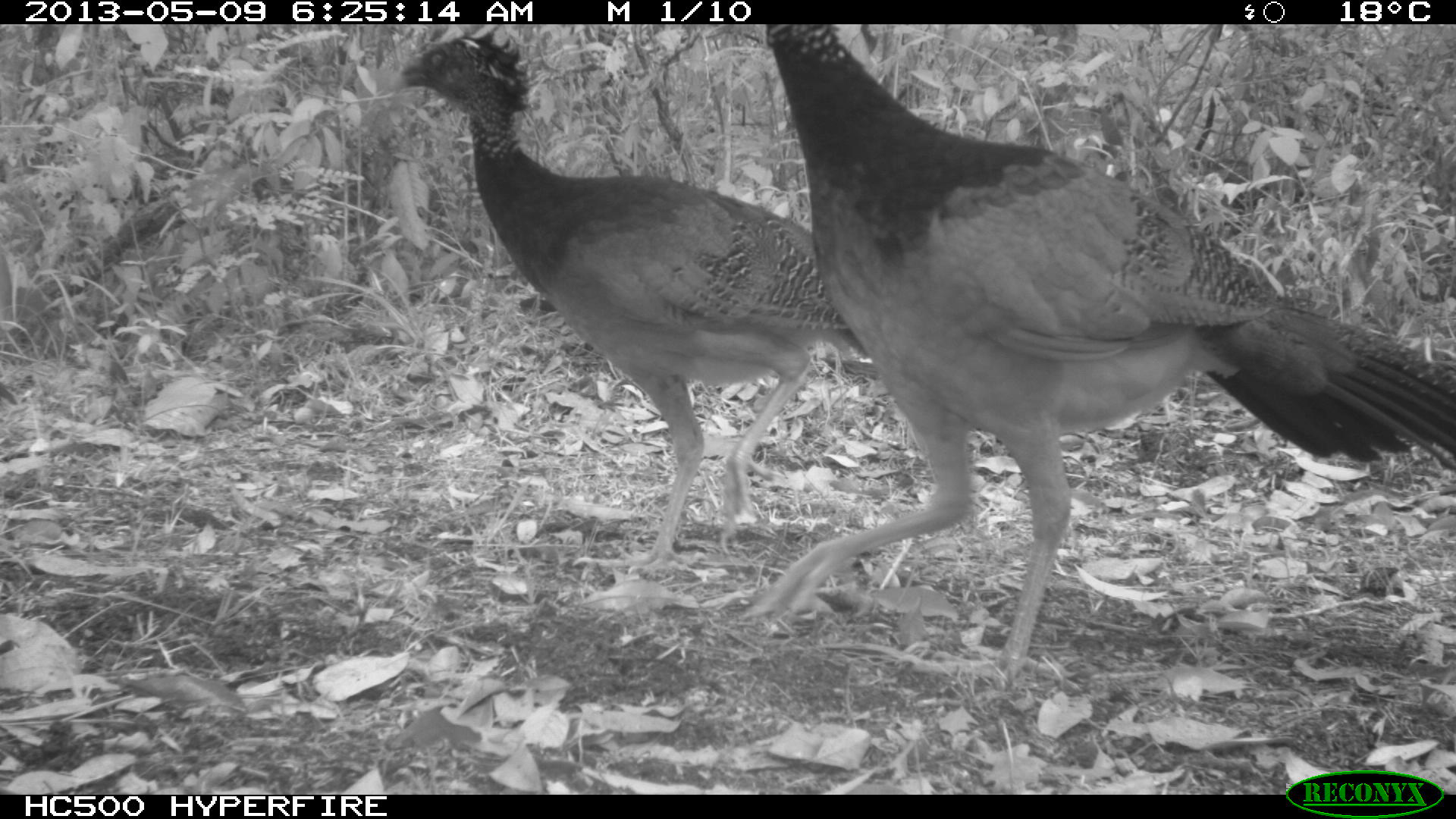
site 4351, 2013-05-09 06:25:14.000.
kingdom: Animalia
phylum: Chordata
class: Aves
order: Galliformes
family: Cracidae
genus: Crax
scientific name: Crax rubra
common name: great curassow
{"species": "Crax rubra (great curassow)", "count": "2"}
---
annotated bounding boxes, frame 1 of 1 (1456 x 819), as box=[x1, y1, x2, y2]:
crax rubra: box=[741, 24, 1456, 682]; box=[384, 24, 869, 574]